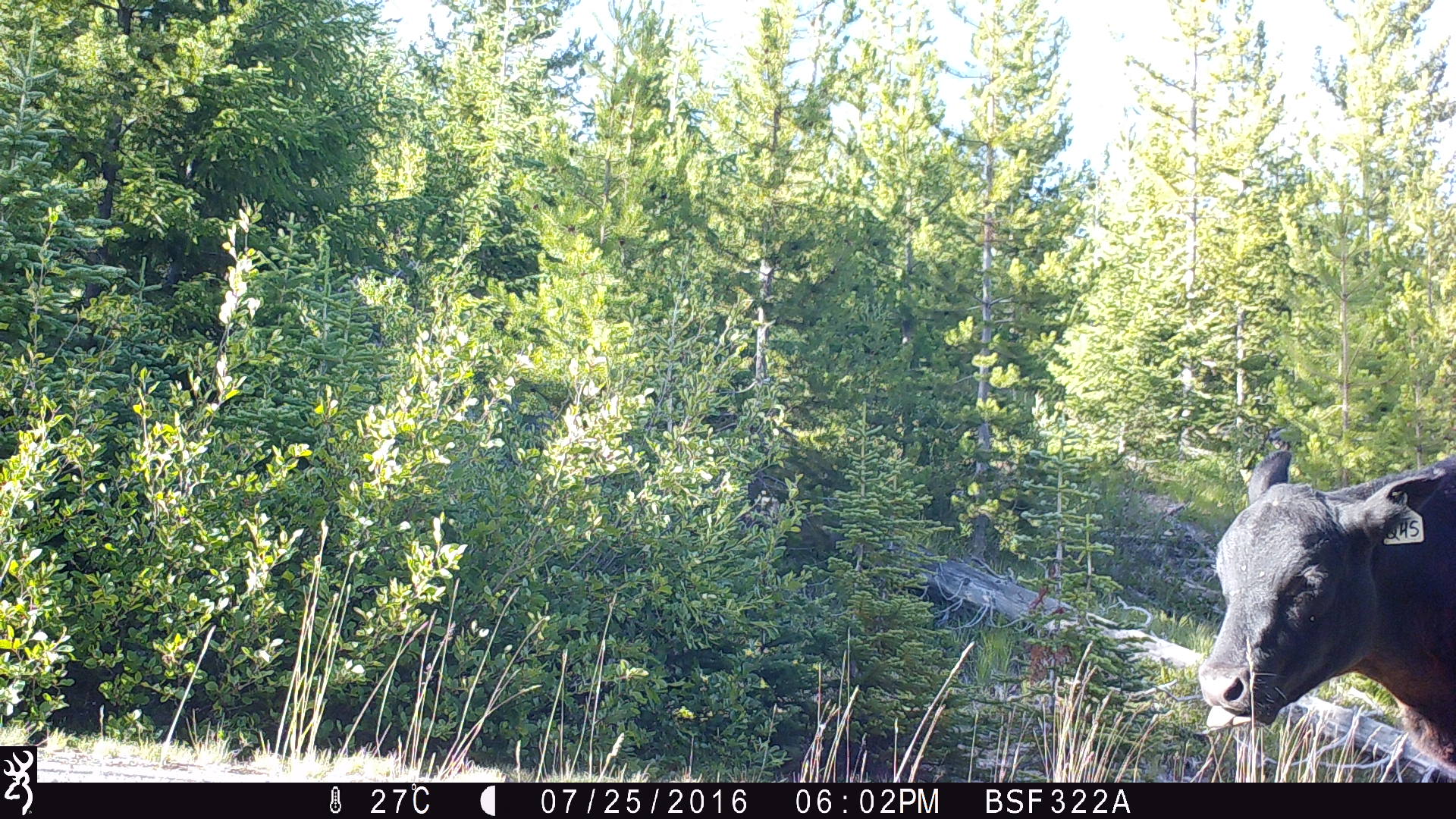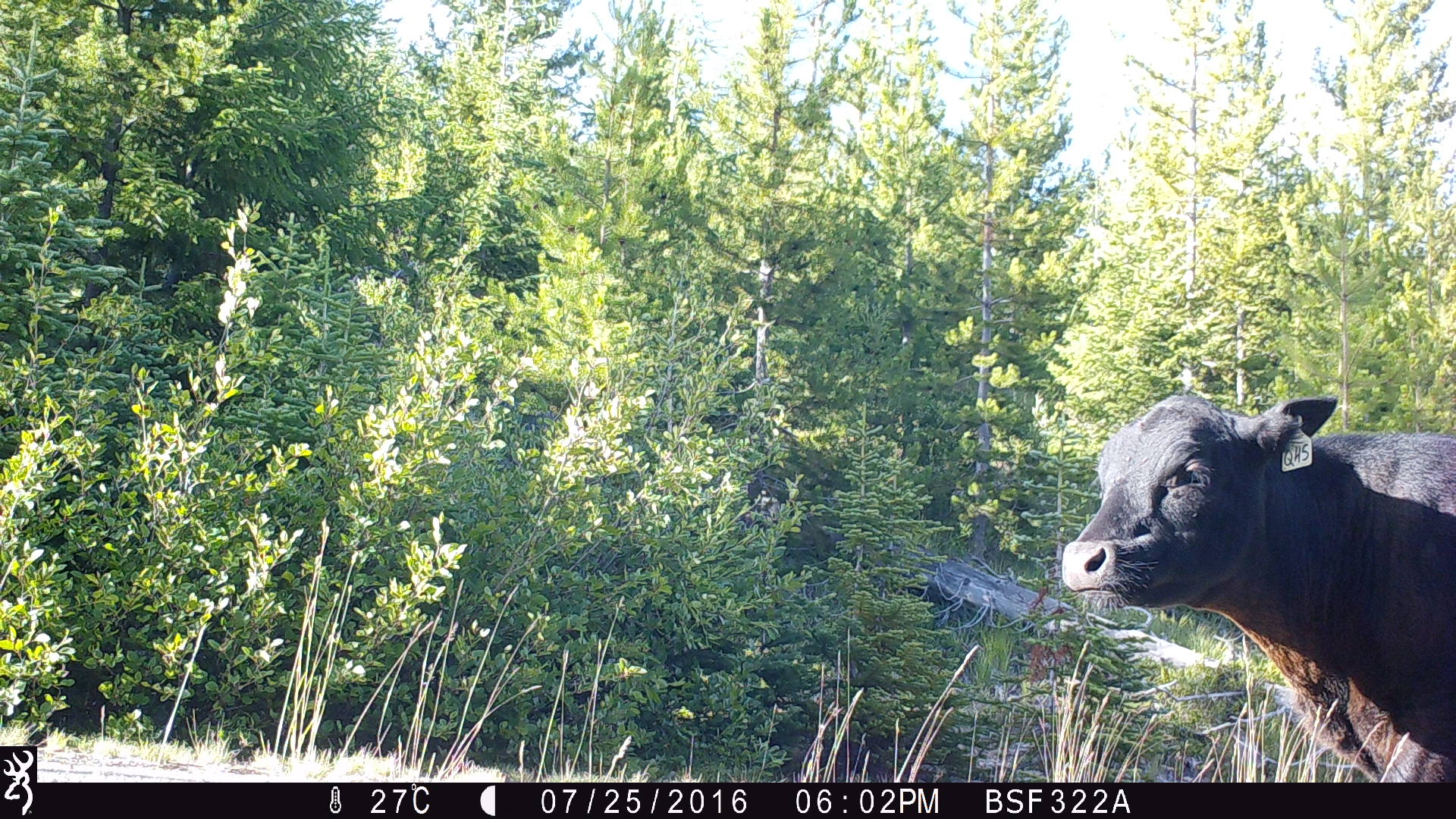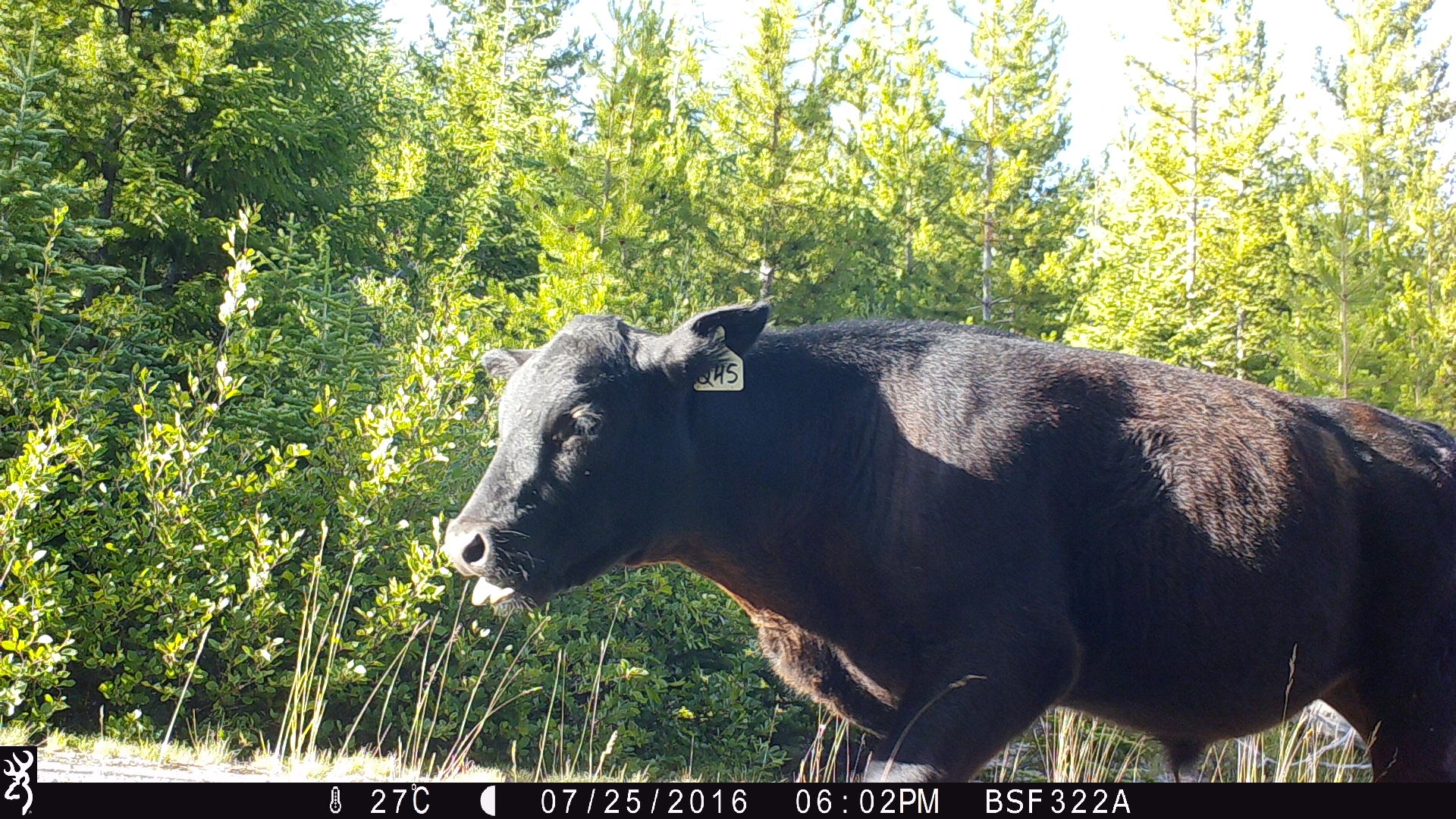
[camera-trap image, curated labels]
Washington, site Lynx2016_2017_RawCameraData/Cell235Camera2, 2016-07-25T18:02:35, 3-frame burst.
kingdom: Animalia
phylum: Chordata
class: Mammalia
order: Artiodactyla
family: Bovidae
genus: Bos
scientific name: Bos taurus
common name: domestic cattle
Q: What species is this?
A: Domestic cattle (Bos taurus).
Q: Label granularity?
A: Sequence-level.